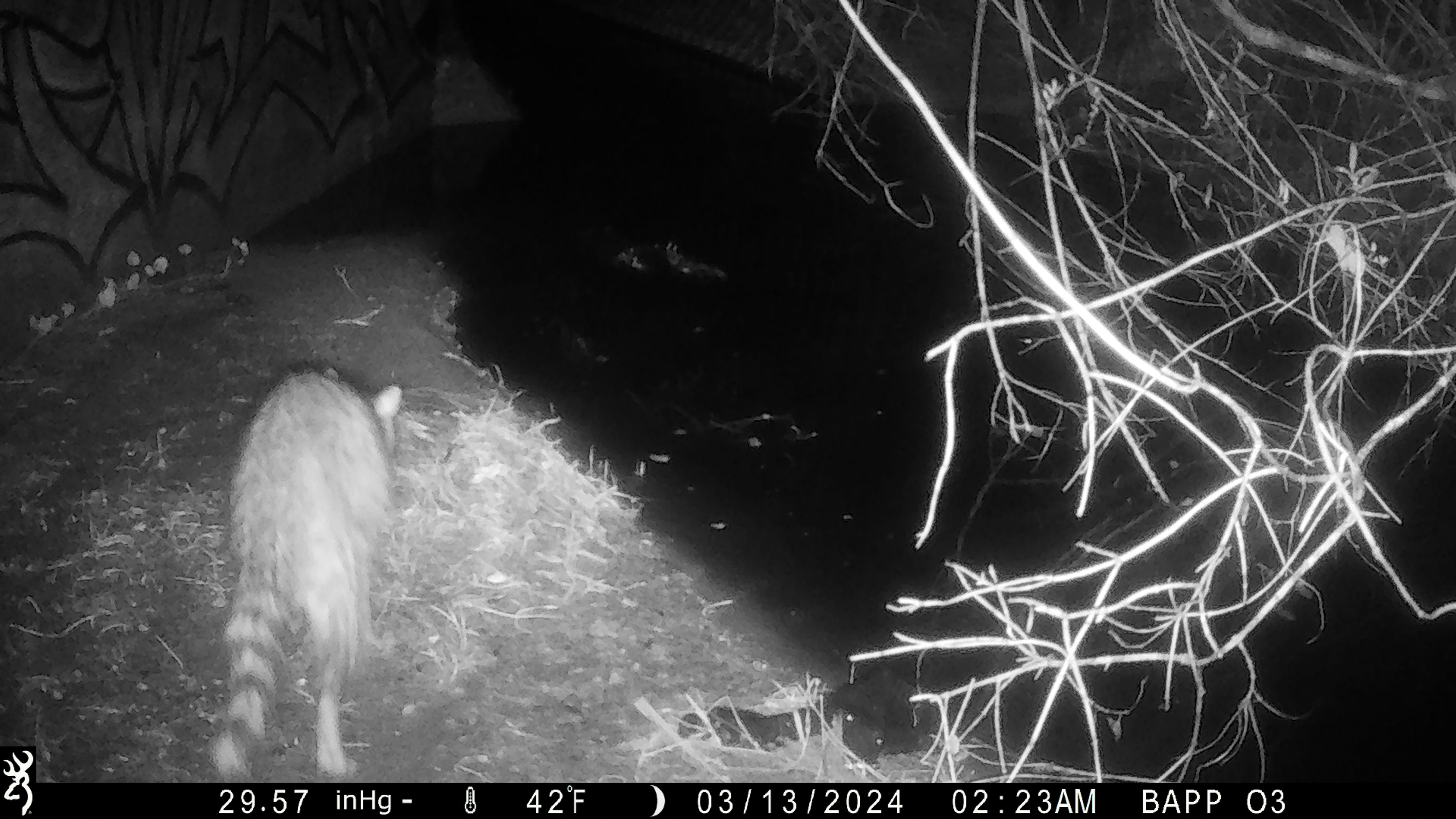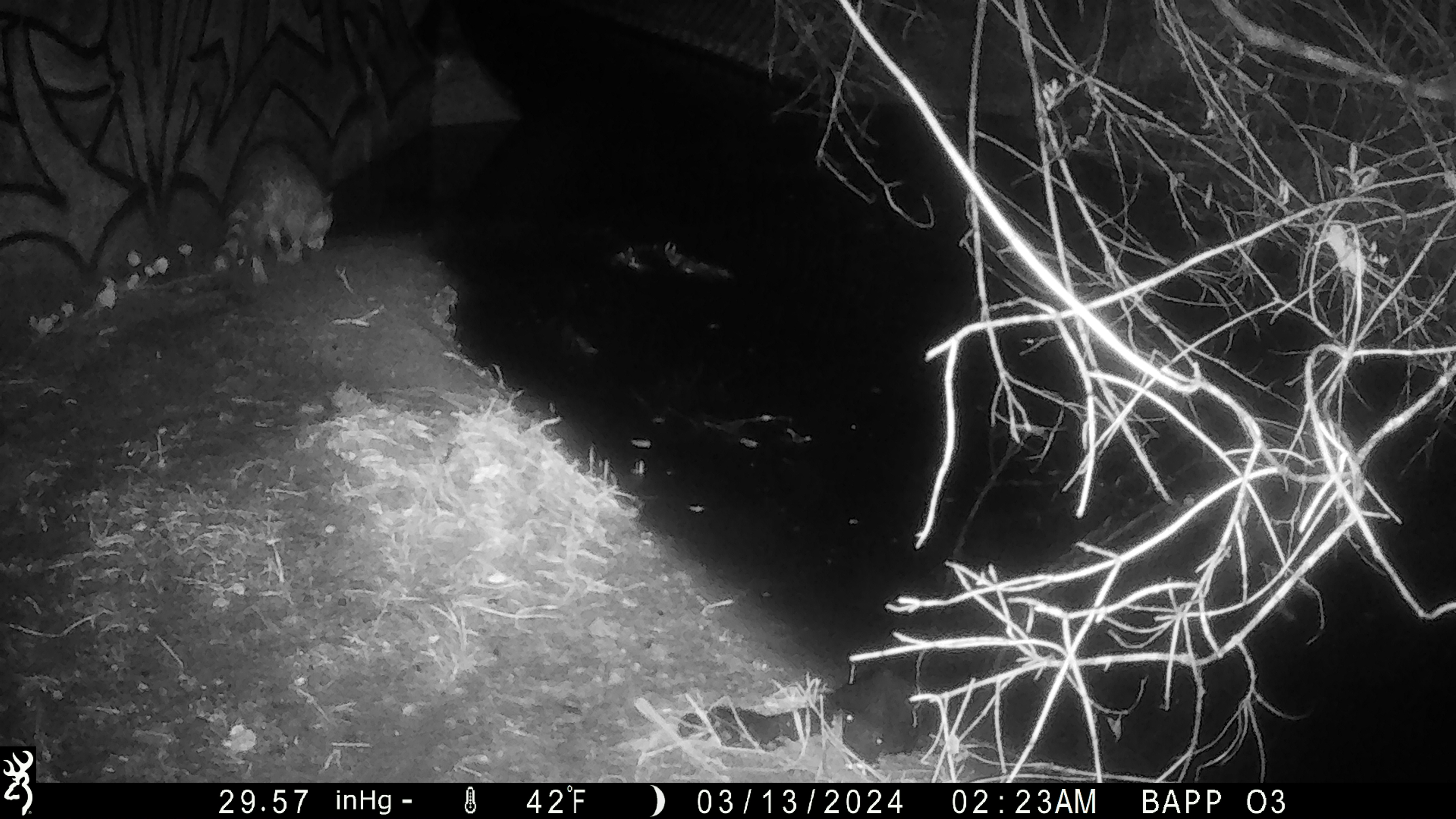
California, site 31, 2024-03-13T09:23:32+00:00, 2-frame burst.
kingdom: Animalia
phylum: Chordata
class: Mammalia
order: Carnivora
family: Procyonidae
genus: Procyon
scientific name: Procyon lotor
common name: raccoon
Raccoon (Procyon lotor).